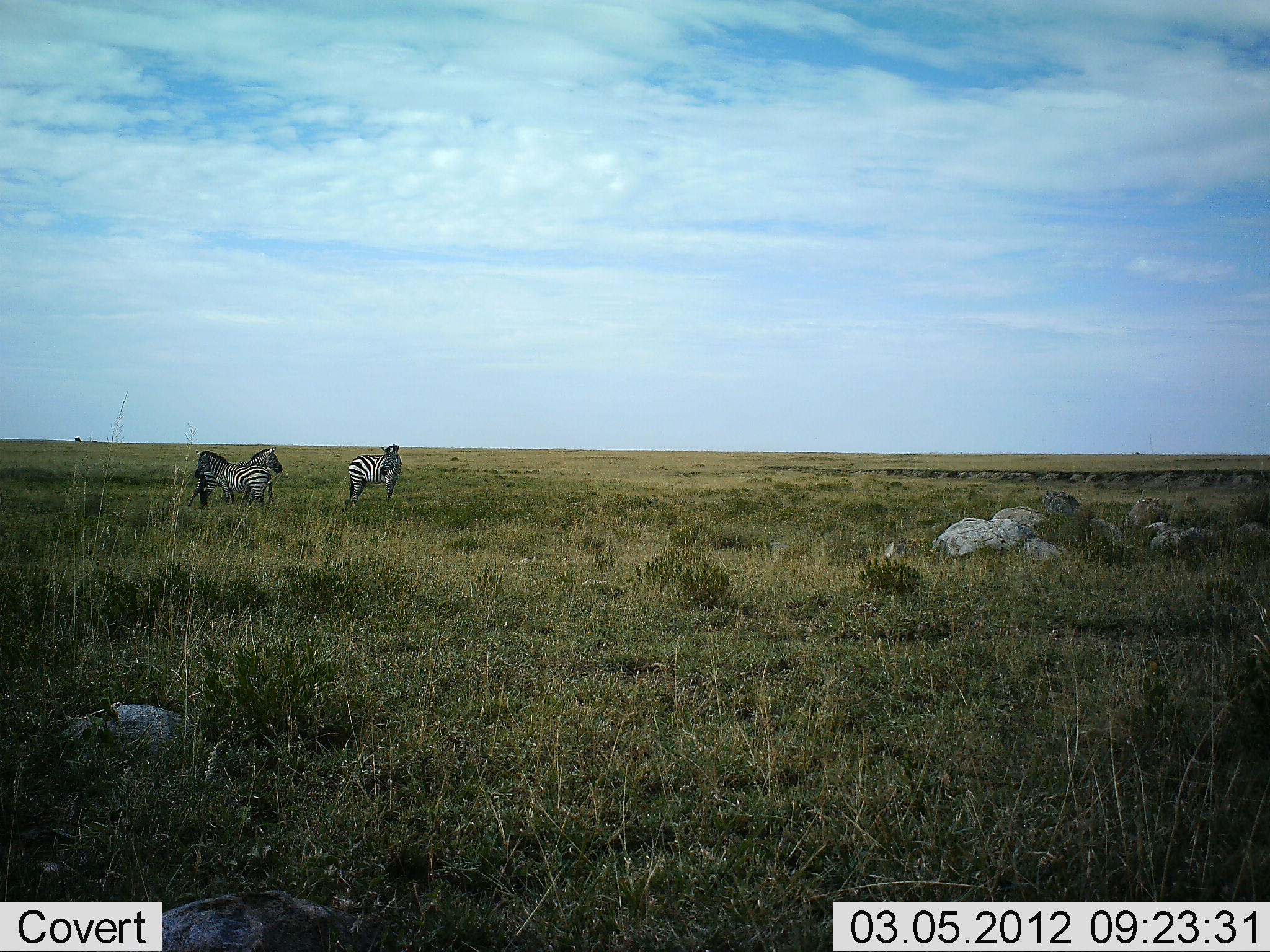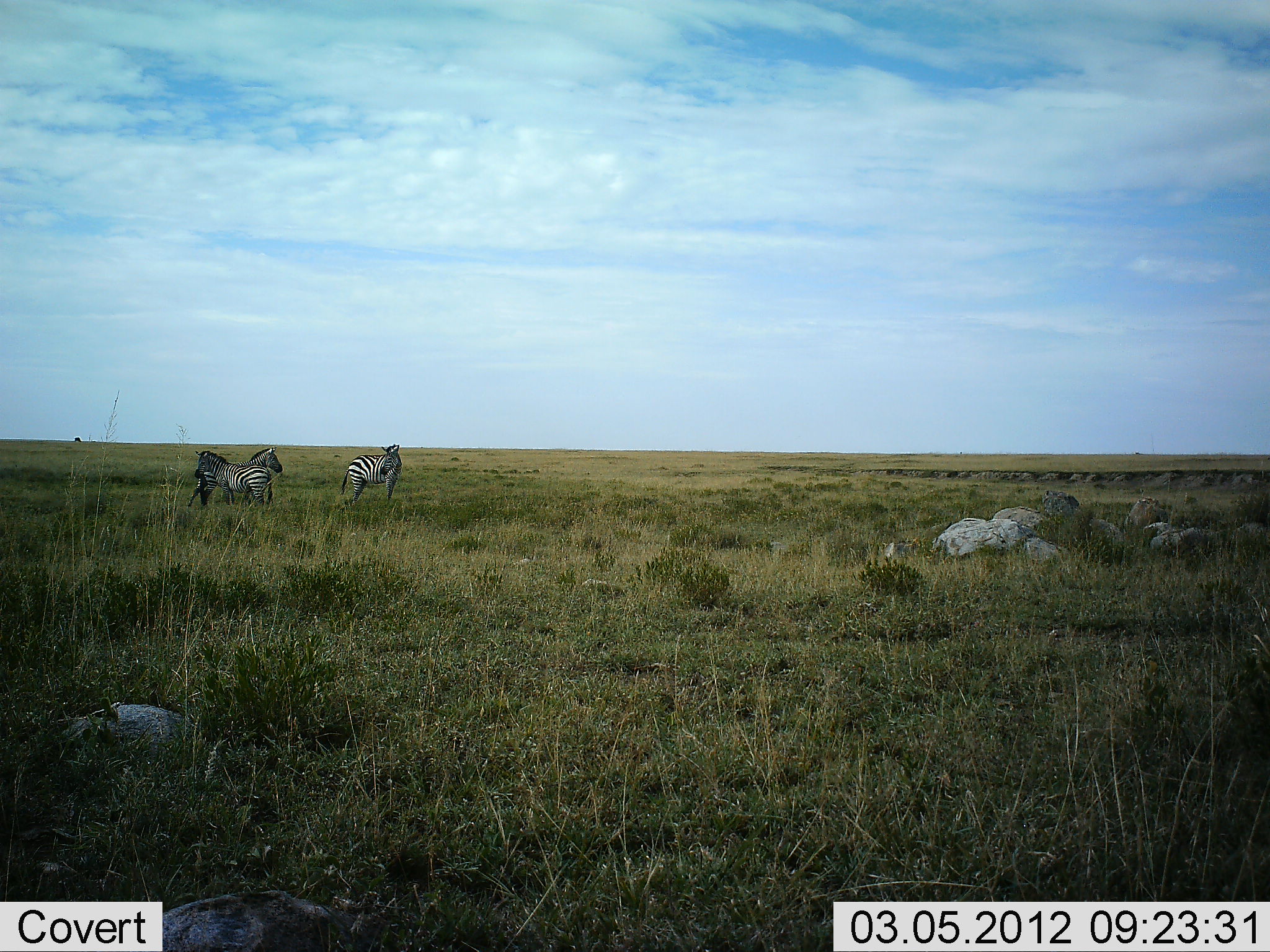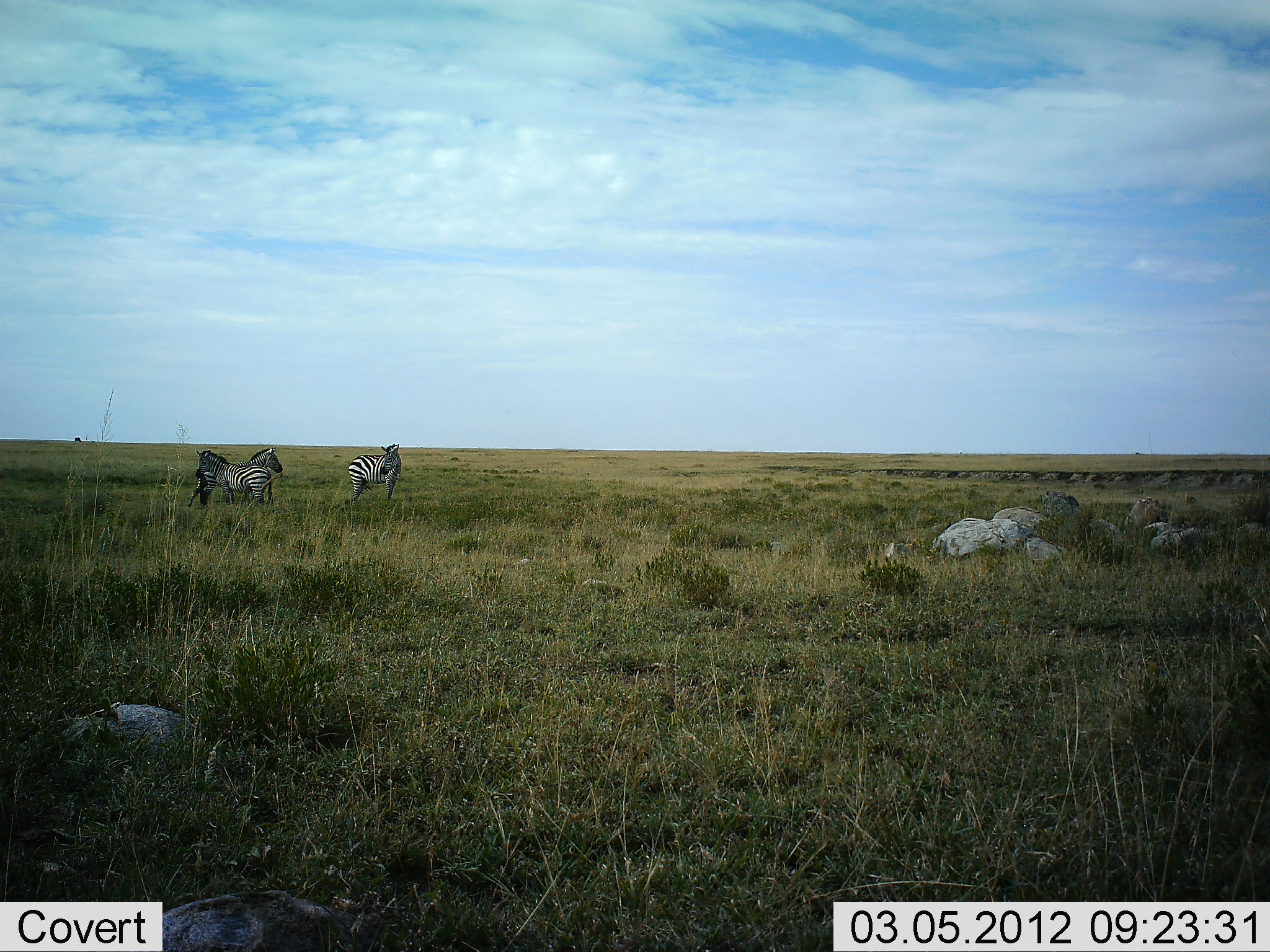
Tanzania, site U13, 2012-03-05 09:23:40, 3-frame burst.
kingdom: Animalia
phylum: Chordata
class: Mammalia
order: Perissodactyla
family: Equidae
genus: Equus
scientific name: Equus quagga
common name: plains zebra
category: zebra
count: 3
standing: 95%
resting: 0%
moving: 0%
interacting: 14%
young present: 0%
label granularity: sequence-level